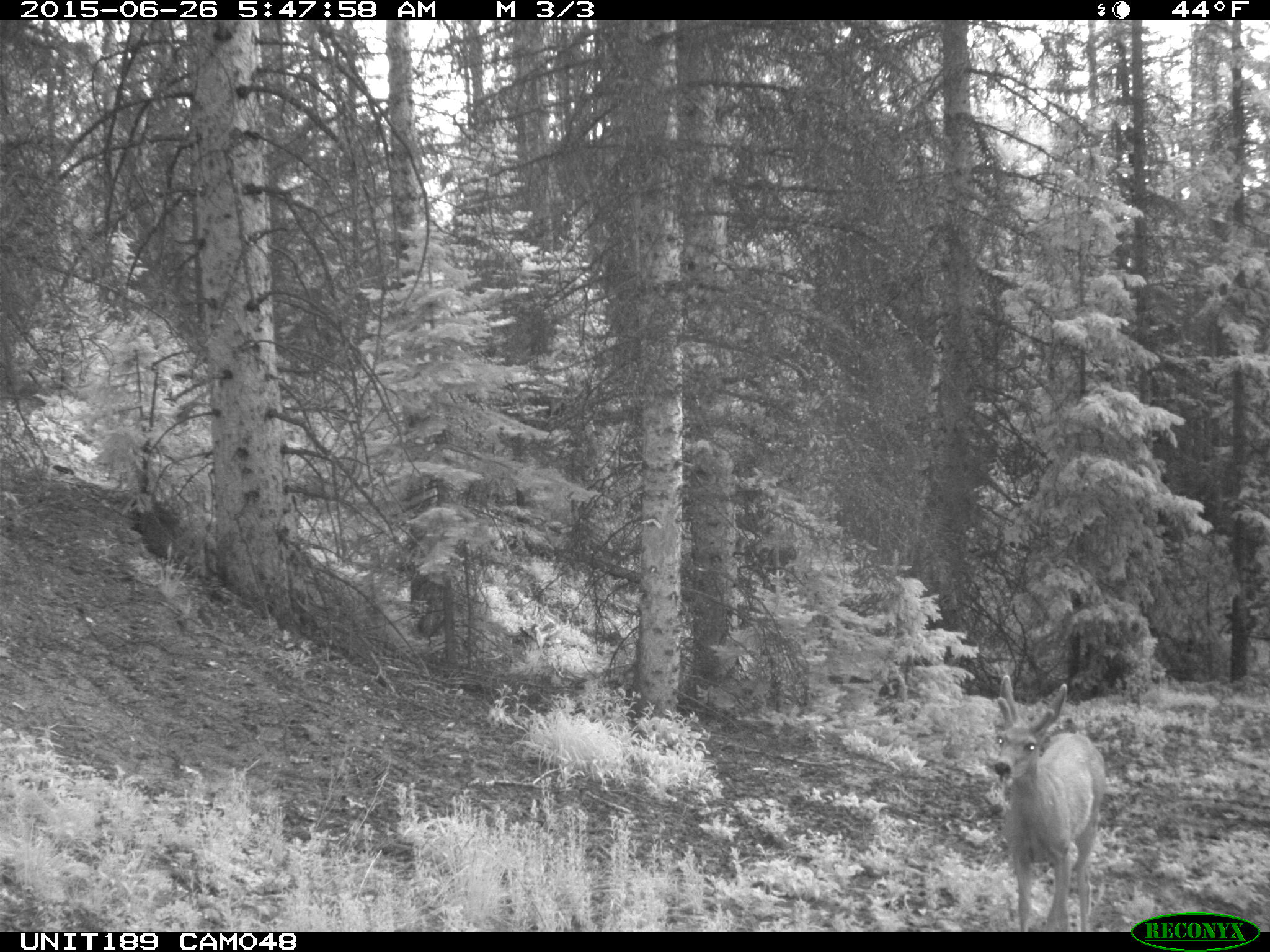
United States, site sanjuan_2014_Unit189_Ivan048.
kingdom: Animalia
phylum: Chordata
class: Mammalia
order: Artiodactyla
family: Cervidae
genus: Odocoileus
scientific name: Odocoileus hemionus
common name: mule deer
Odocoileus hemionus (mule deer).